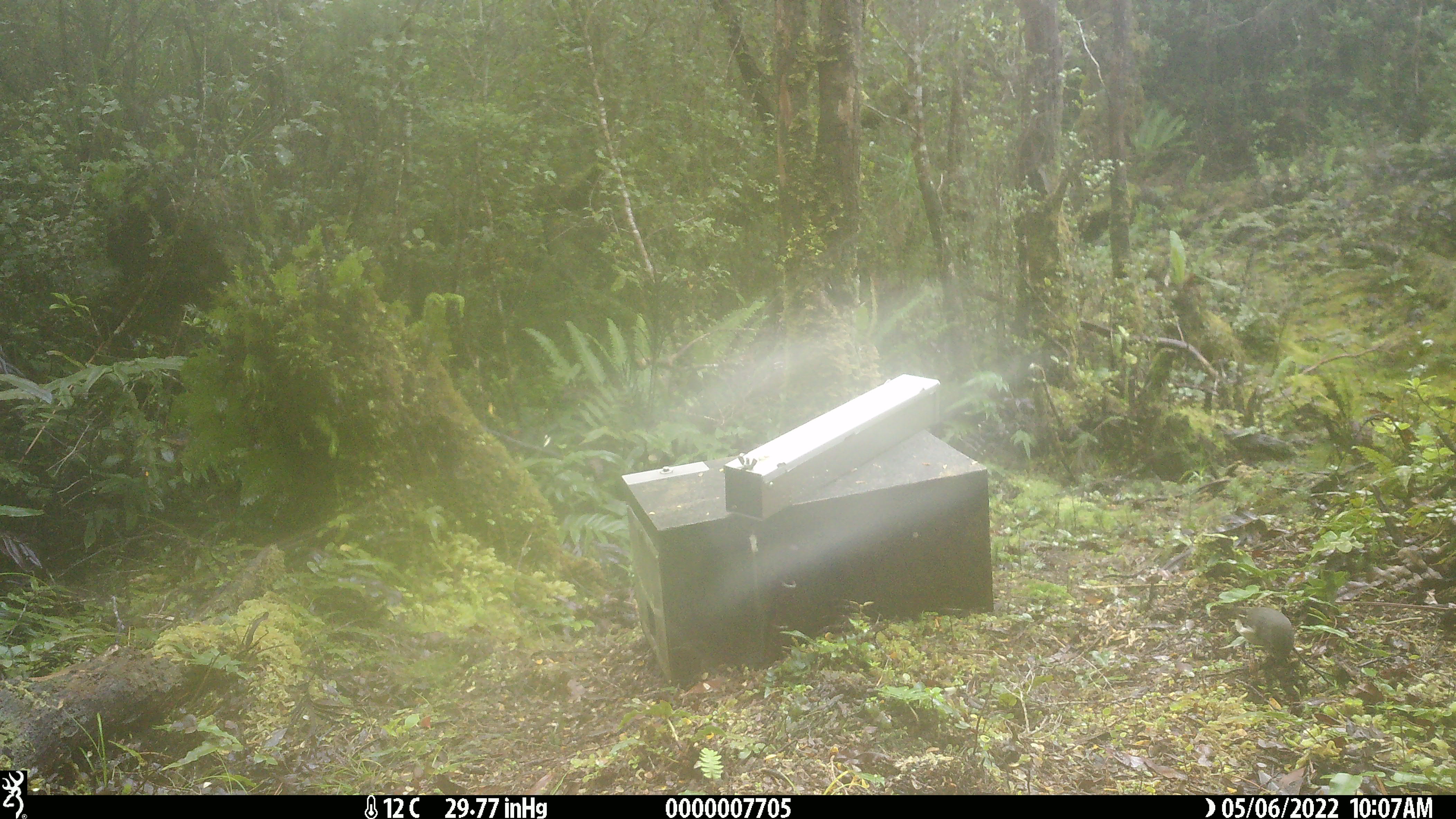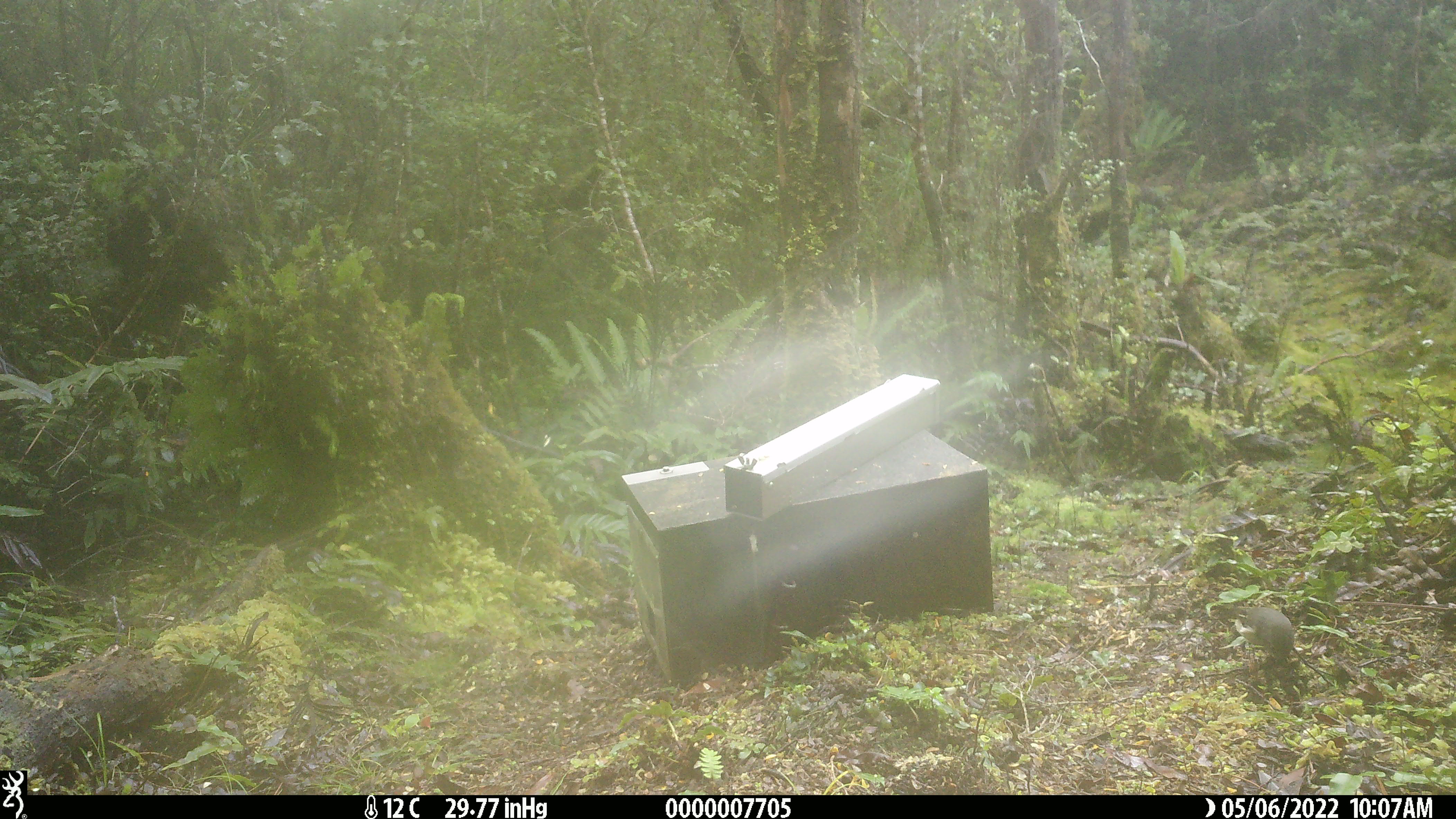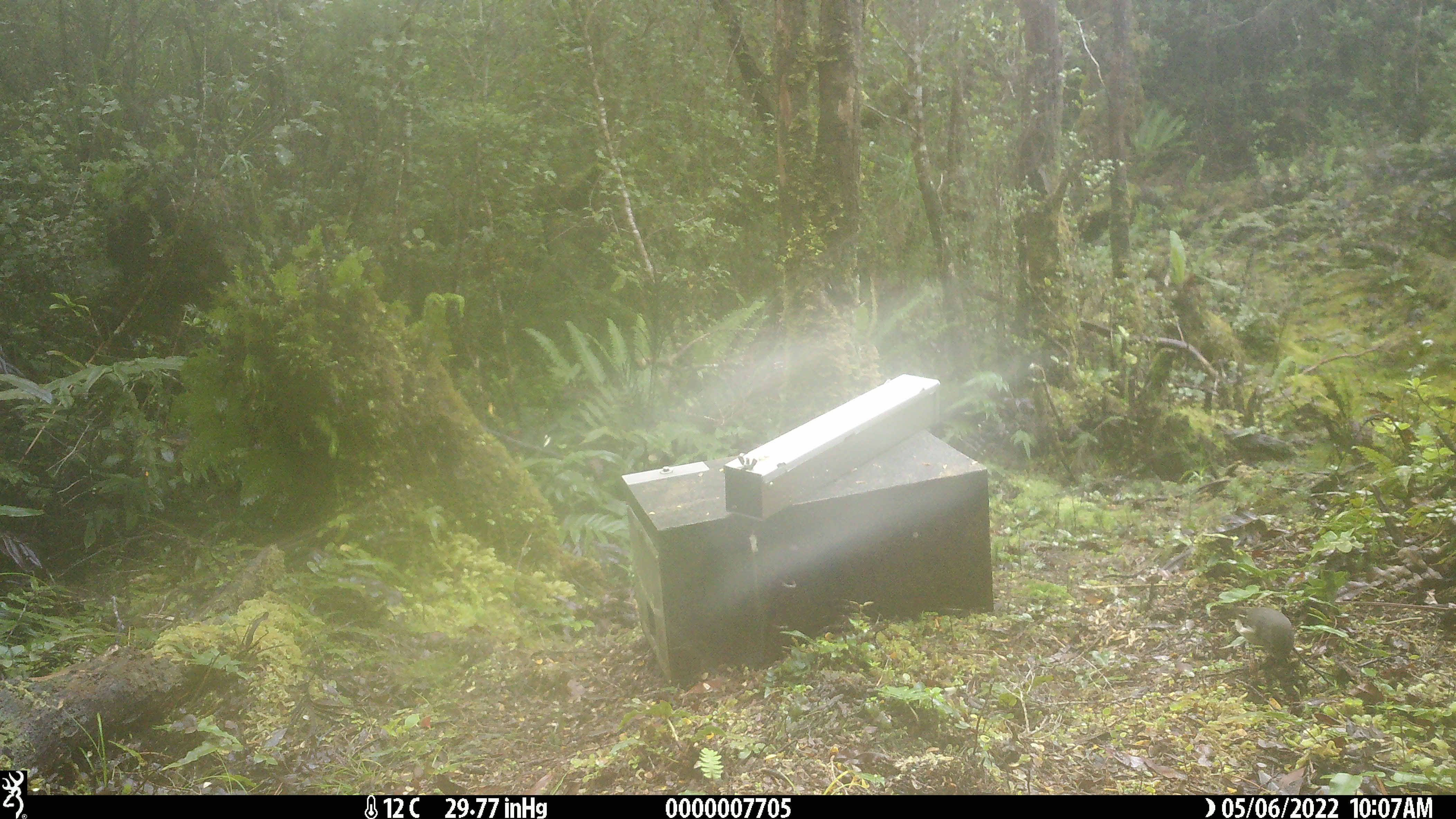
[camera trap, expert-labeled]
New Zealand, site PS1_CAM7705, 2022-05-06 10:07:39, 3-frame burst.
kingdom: Animalia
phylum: Chordata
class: Aves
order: Passeriformes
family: Petroicidae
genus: Petroica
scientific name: Petroica australis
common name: new zealand robin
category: robin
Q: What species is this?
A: Robin (new zealand robin) (Petroica australis).